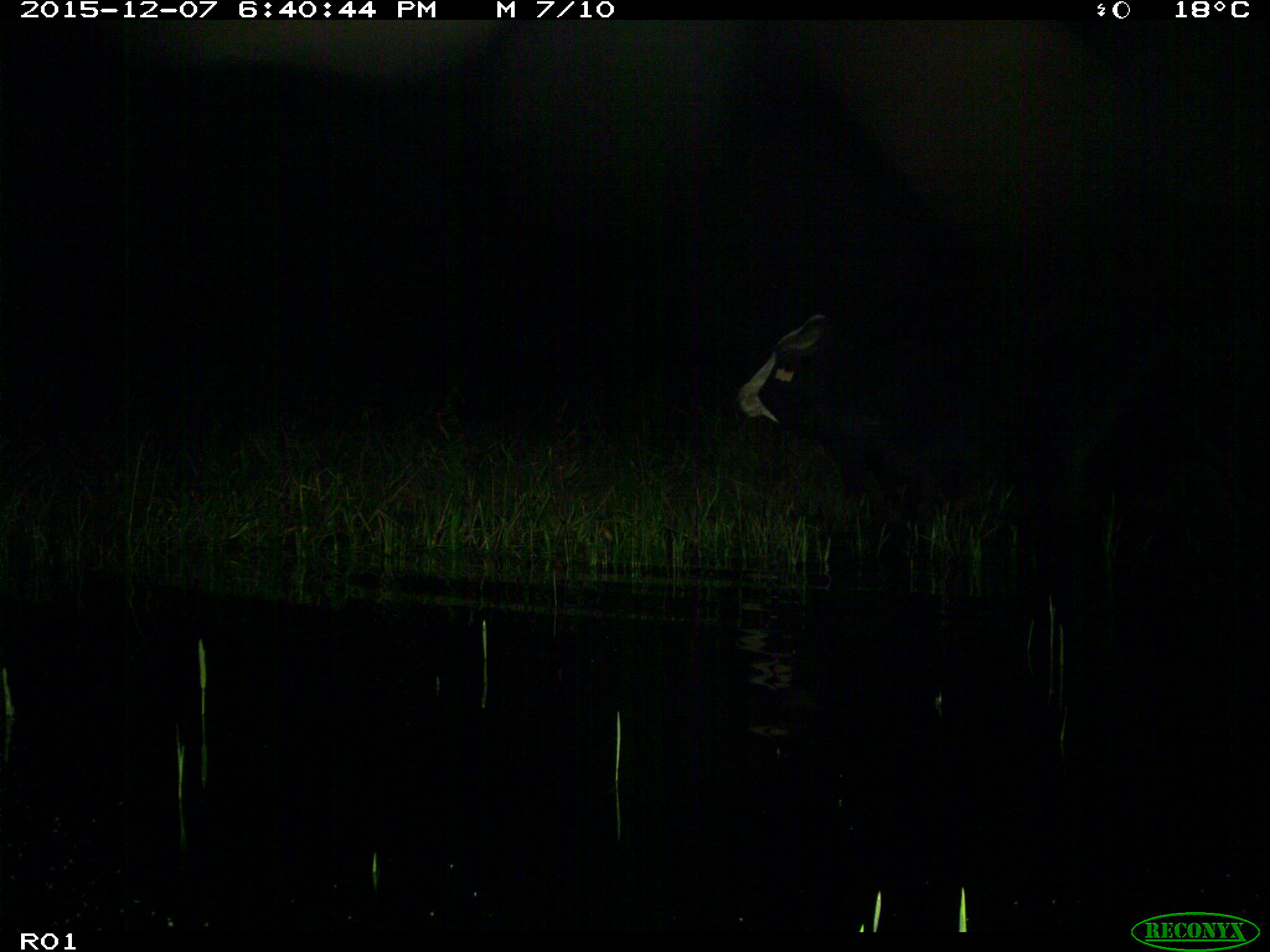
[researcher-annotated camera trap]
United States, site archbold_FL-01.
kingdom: Animalia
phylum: Chordata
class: Mammalia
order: Artiodactyla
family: Bovidae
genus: Bos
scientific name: Bos taurus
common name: domestic cow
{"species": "Bos taurus (domestic cow)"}